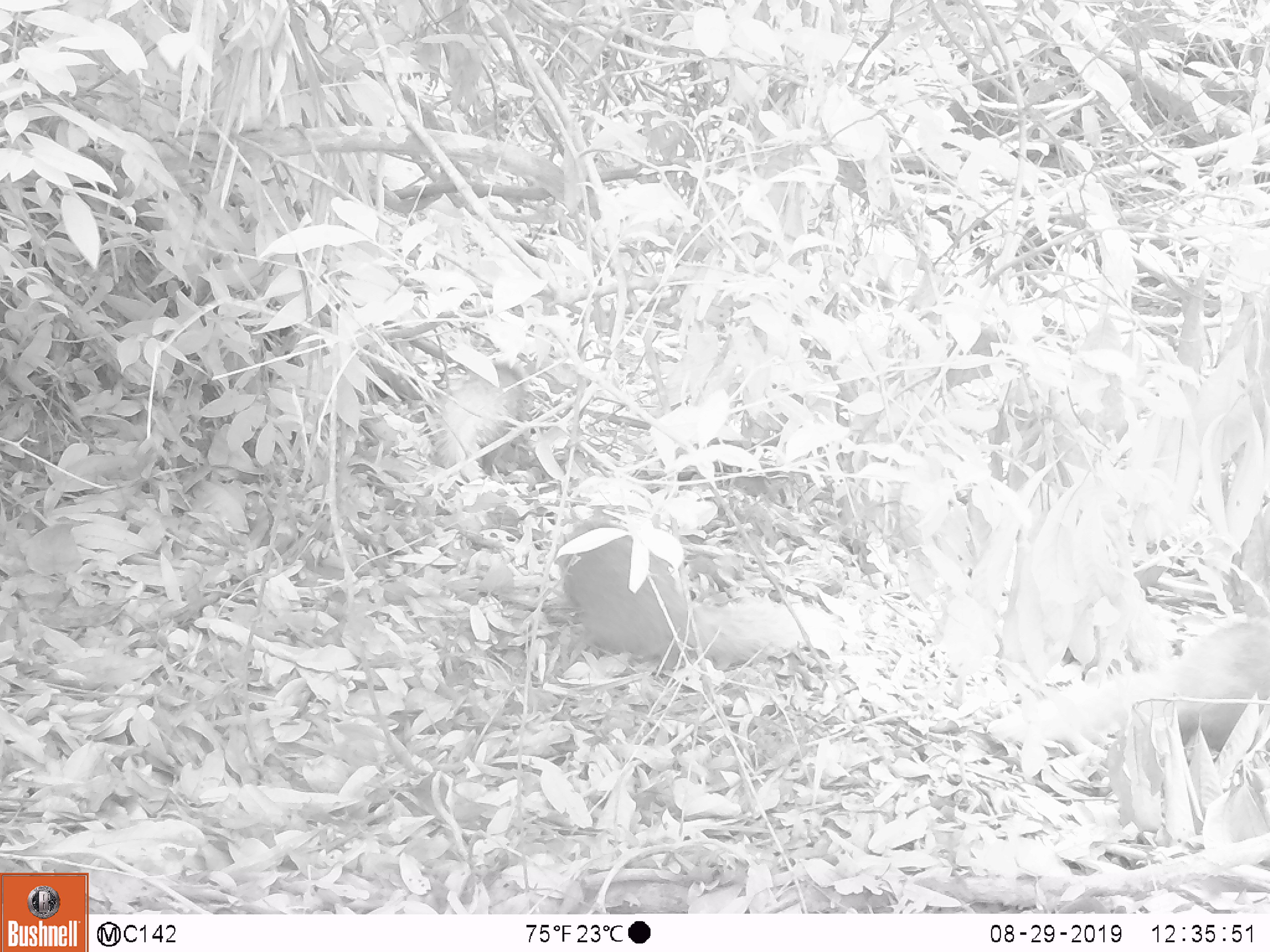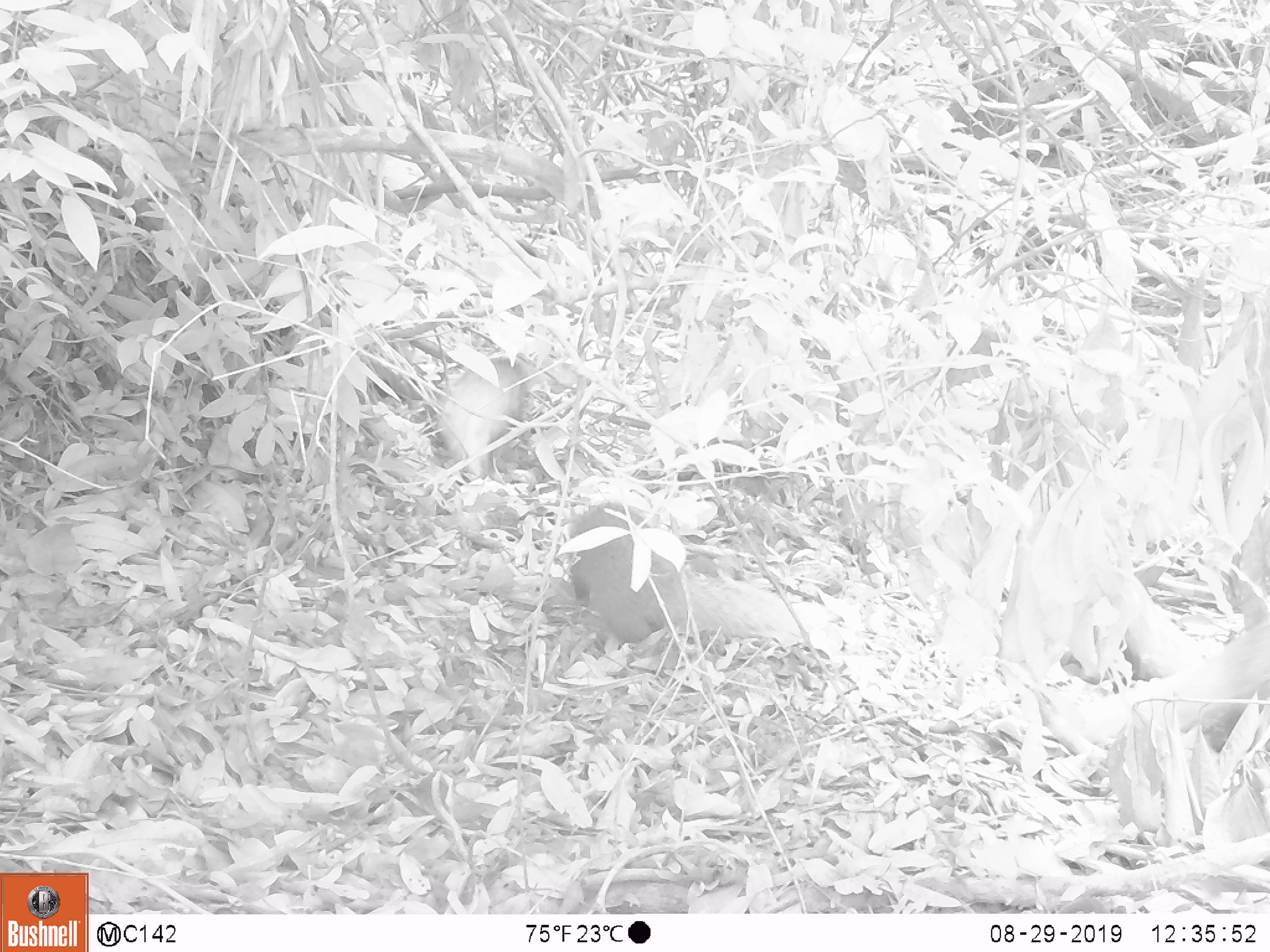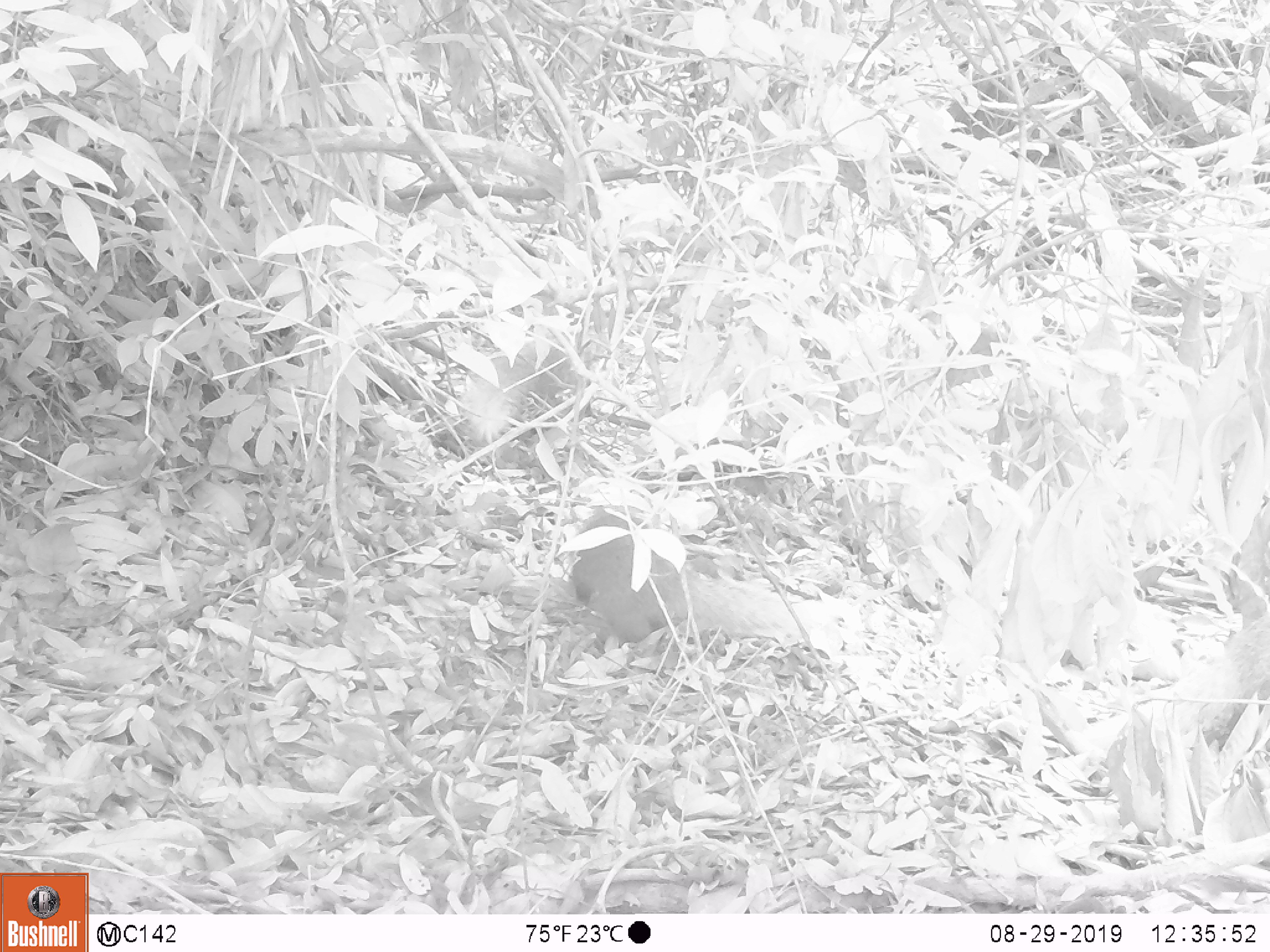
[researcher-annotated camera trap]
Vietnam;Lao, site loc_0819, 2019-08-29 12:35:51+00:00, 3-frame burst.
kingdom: Animalia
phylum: Chordata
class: Mammalia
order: Carnivora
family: Herpestidae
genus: Urva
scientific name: Urva urva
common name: crab-eating mongoose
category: crab eating mongoose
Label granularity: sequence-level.